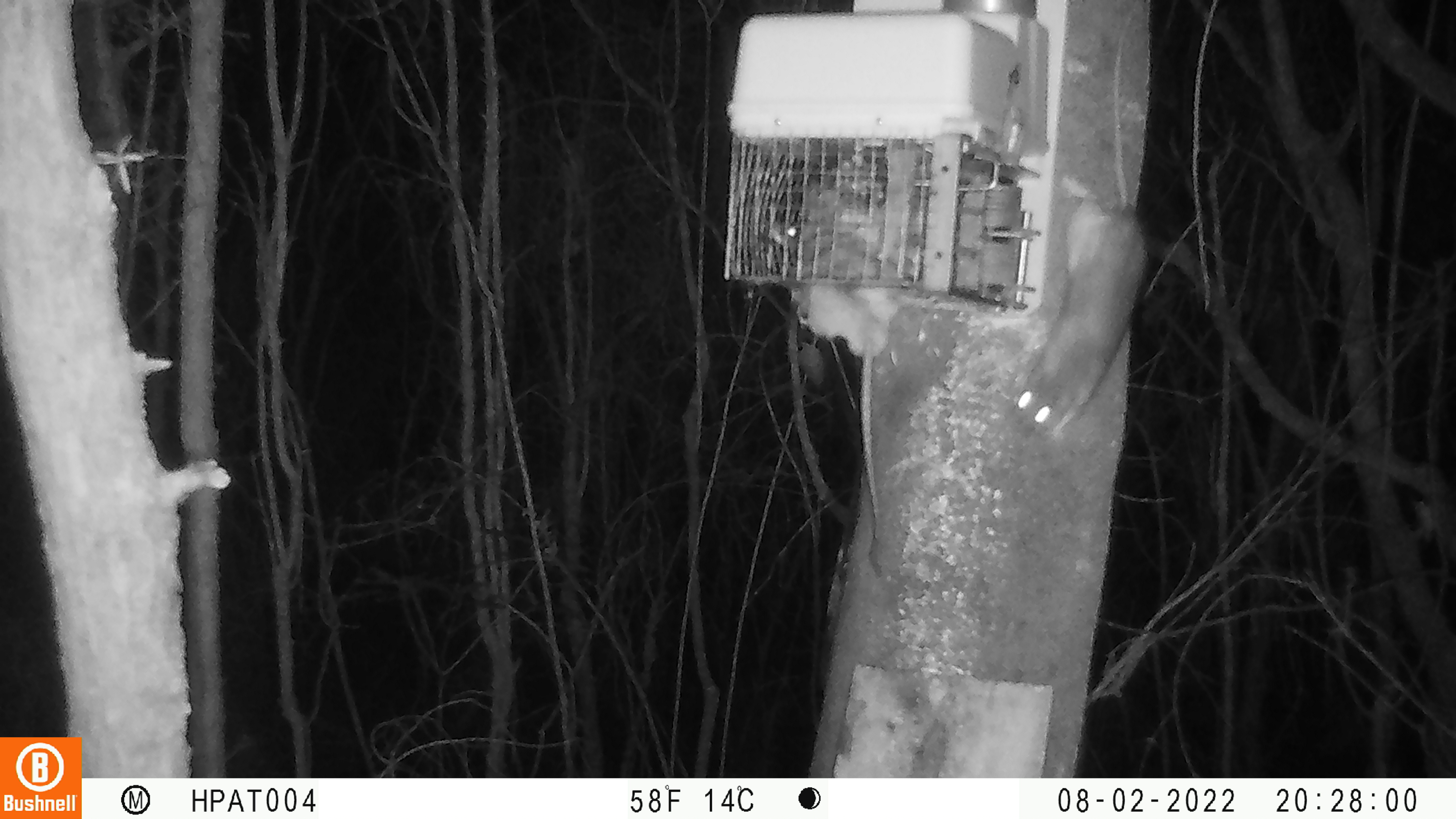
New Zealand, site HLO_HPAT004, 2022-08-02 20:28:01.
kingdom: Animalia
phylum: Chordata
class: Mammalia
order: Rodentia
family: Muridae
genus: Rattus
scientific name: Rattus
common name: rat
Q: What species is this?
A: Rat (Rattus).